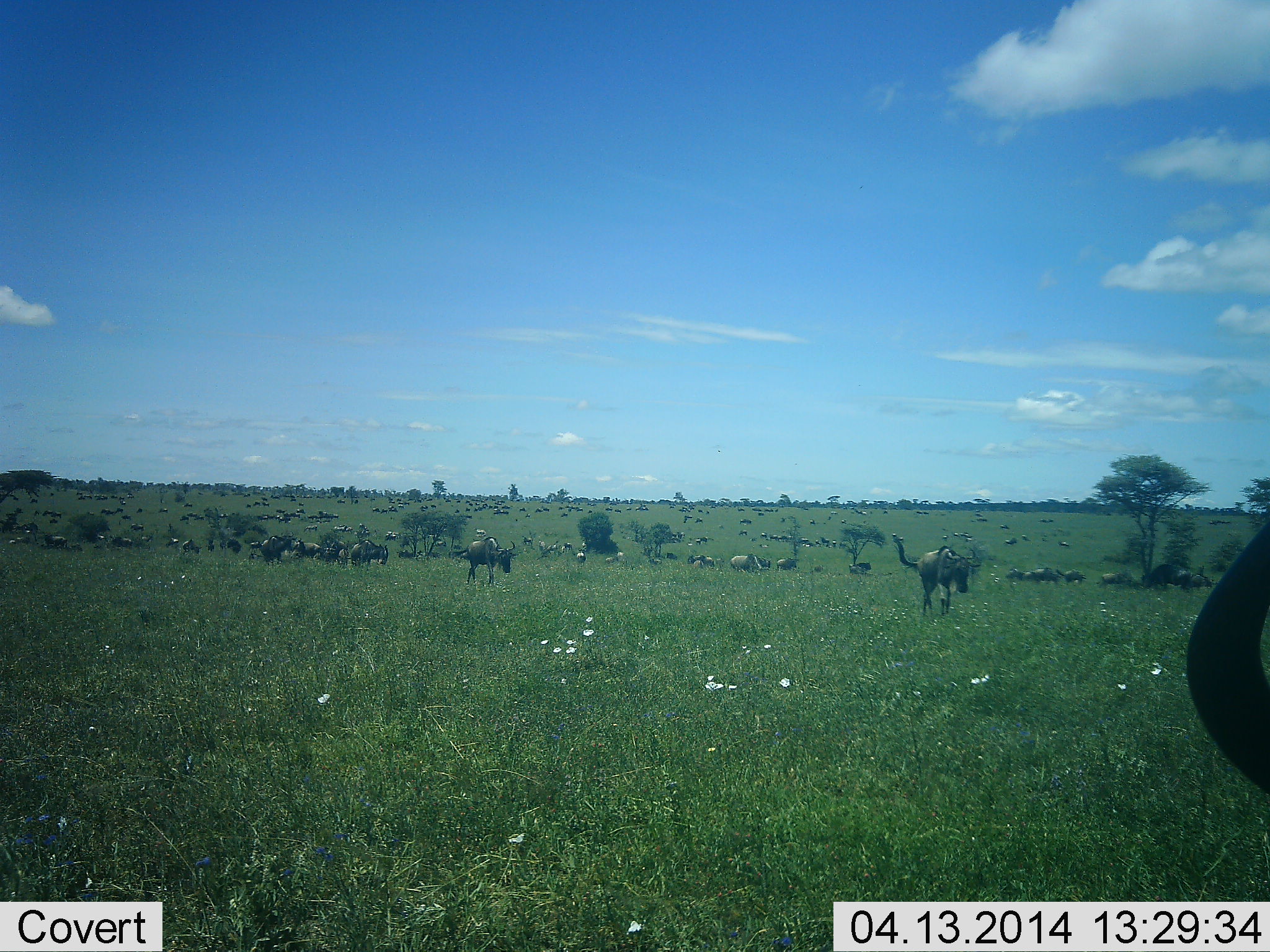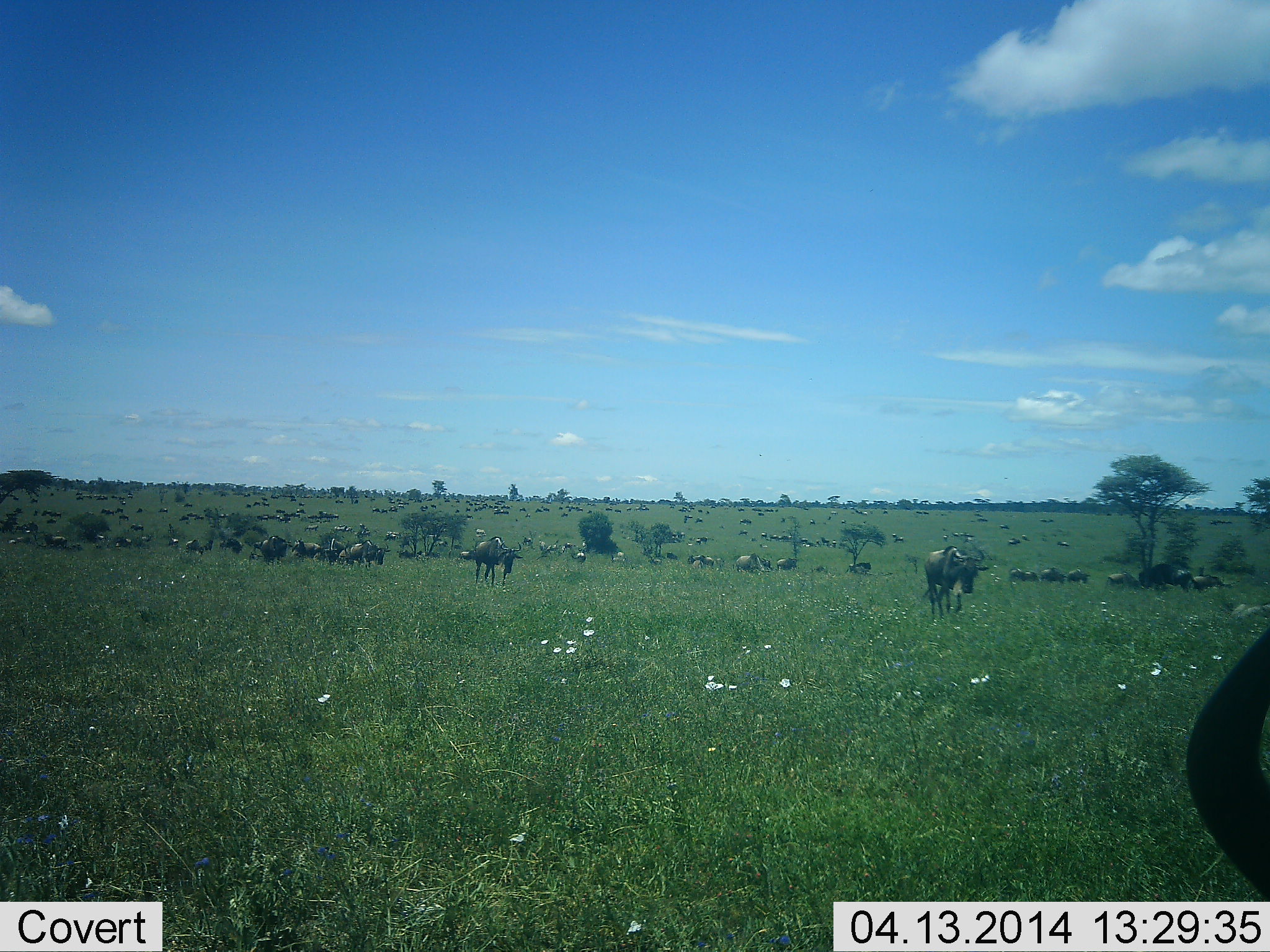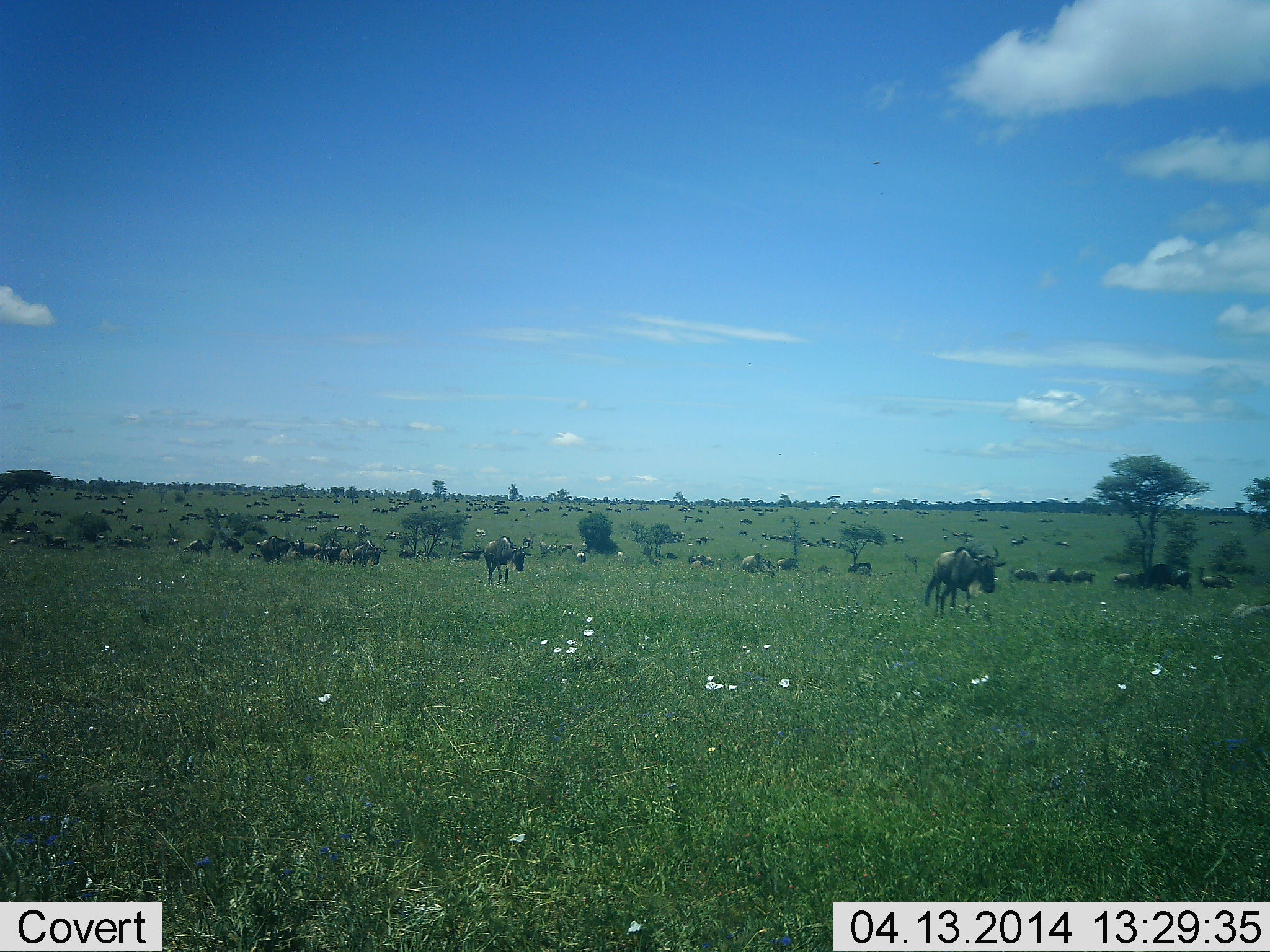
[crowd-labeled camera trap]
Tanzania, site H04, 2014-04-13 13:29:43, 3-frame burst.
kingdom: Animalia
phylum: Chordata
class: Mammalia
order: Artiodactyla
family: Bovidae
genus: Connochaetes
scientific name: Connochaetes taurinus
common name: blue wildebeest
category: wildebeest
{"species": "wildebeest (blue wildebeest) (Connochaetes taurinus)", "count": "11-50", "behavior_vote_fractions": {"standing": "40%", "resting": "30%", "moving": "80%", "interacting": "0%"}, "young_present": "0%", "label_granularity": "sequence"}